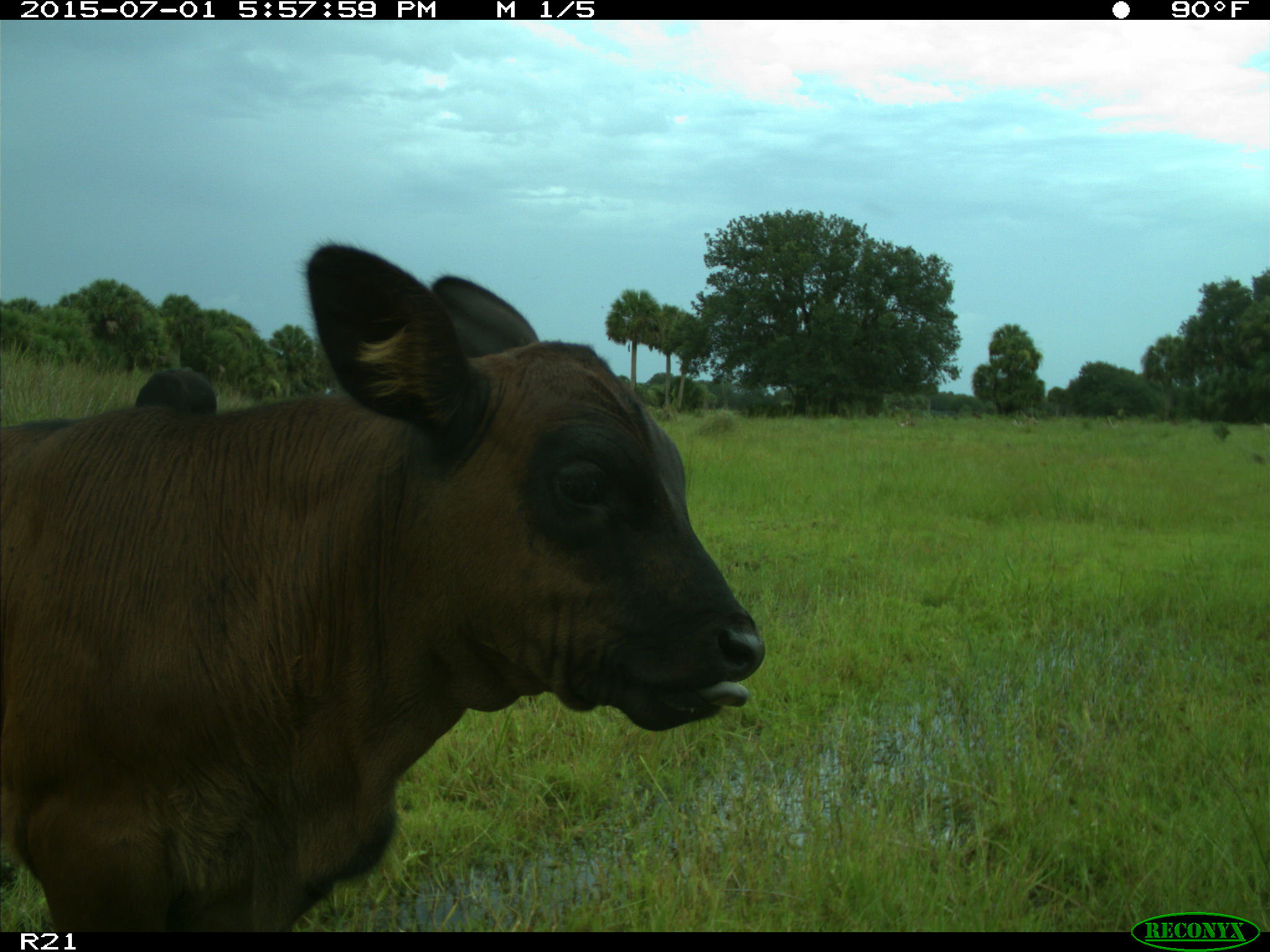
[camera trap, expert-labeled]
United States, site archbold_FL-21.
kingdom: Animalia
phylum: Chordata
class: Mammalia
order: Artiodactyla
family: Bovidae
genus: Bos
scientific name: Bos taurus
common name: domestic cow